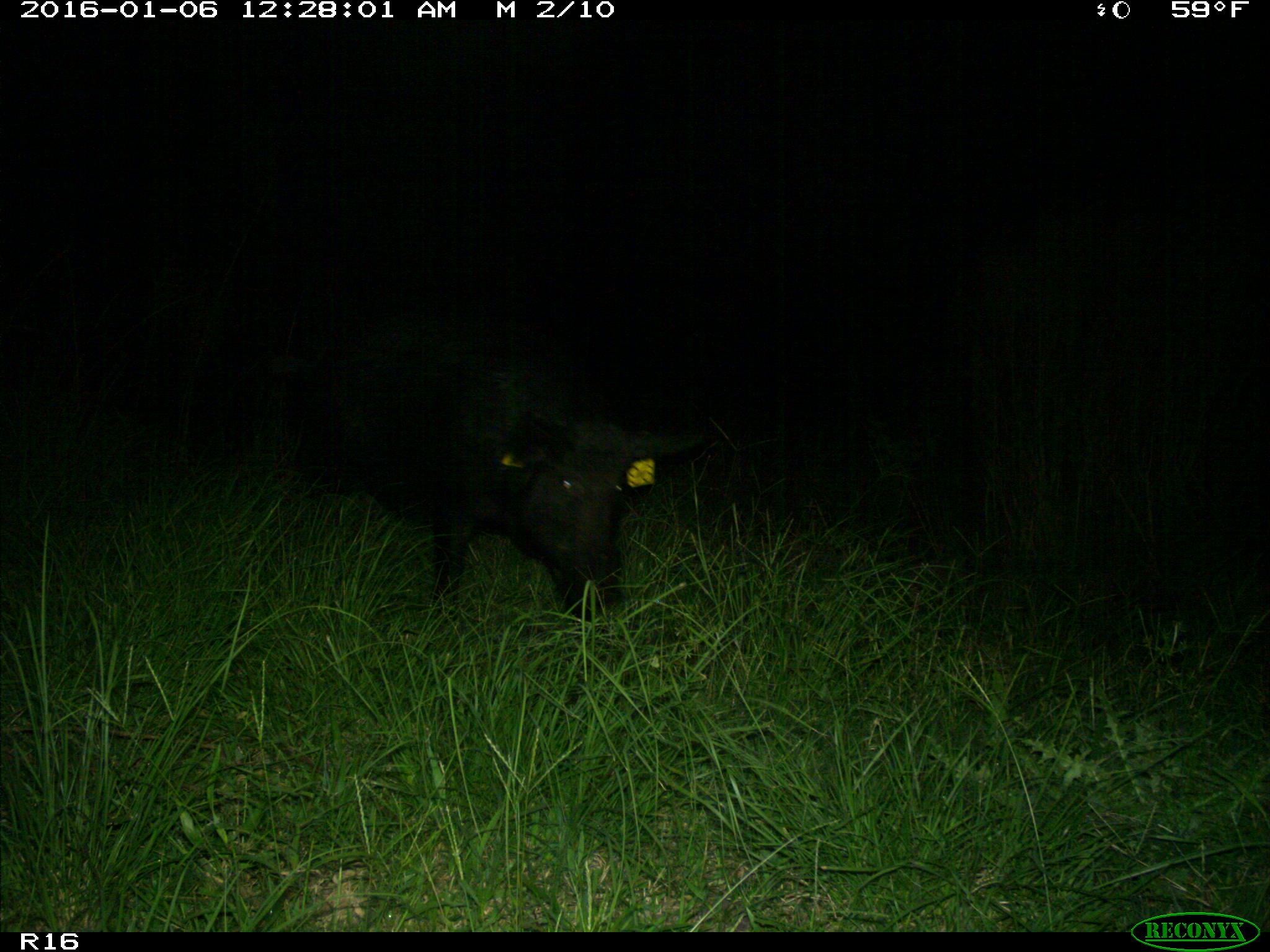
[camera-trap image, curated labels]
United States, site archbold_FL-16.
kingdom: Animalia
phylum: Chordata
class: Mammalia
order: Artiodactyla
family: Suidae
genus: Sus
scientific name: Sus scrofa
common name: wild boar